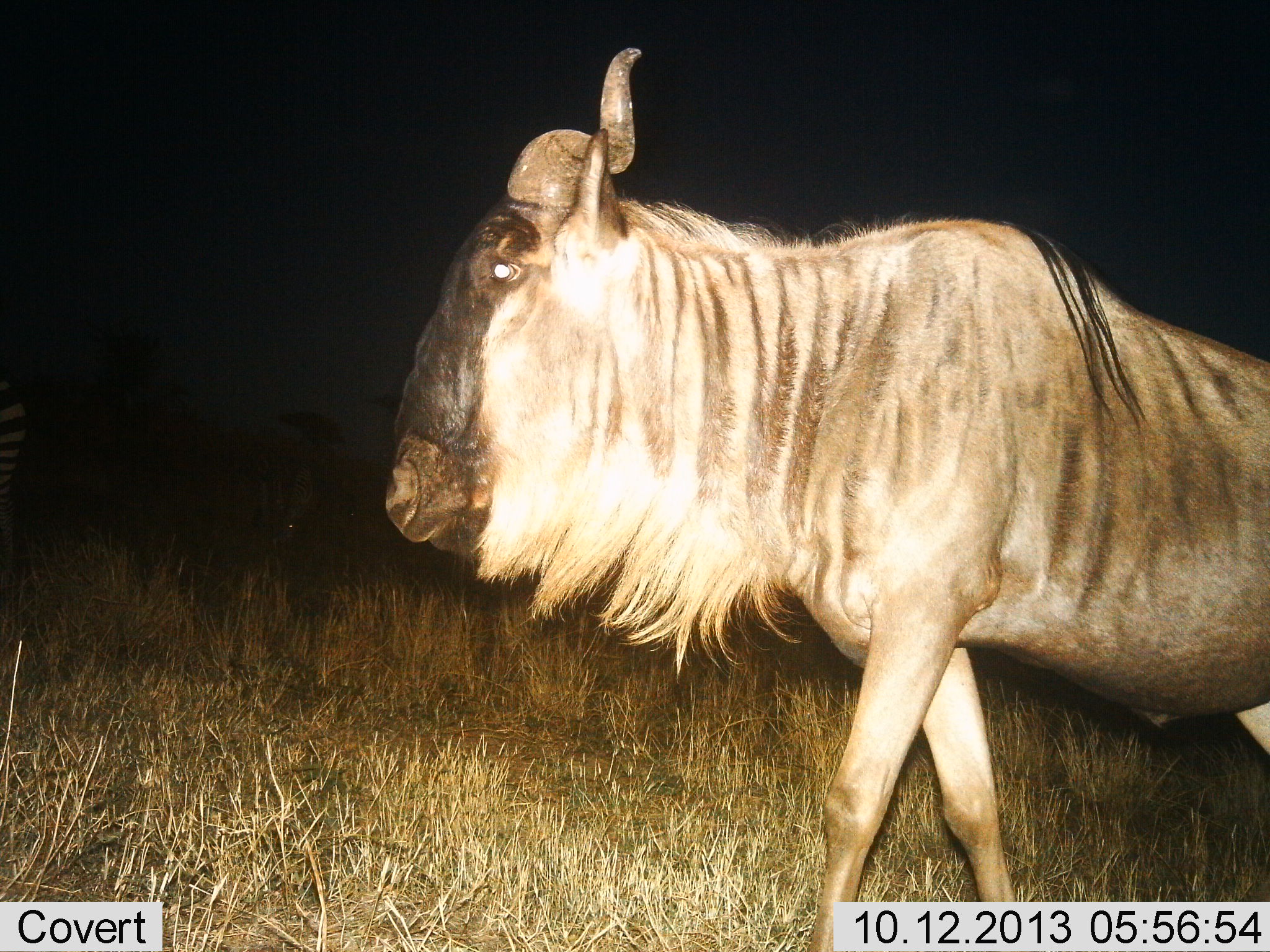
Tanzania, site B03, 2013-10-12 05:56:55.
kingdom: Animalia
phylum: Chordata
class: Mammalia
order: Artiodactyla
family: Bovidae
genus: Connochaetes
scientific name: Connochaetes taurinus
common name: blue wildebeest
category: wildebeest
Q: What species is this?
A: Wildebeest (blue wildebeest) (Connochaetes taurinus).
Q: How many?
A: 1.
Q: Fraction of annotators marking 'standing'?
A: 26%.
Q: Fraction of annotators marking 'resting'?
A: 0%.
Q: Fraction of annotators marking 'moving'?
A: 84%.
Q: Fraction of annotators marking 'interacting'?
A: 0%.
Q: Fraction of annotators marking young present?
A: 0%.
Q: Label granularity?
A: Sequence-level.